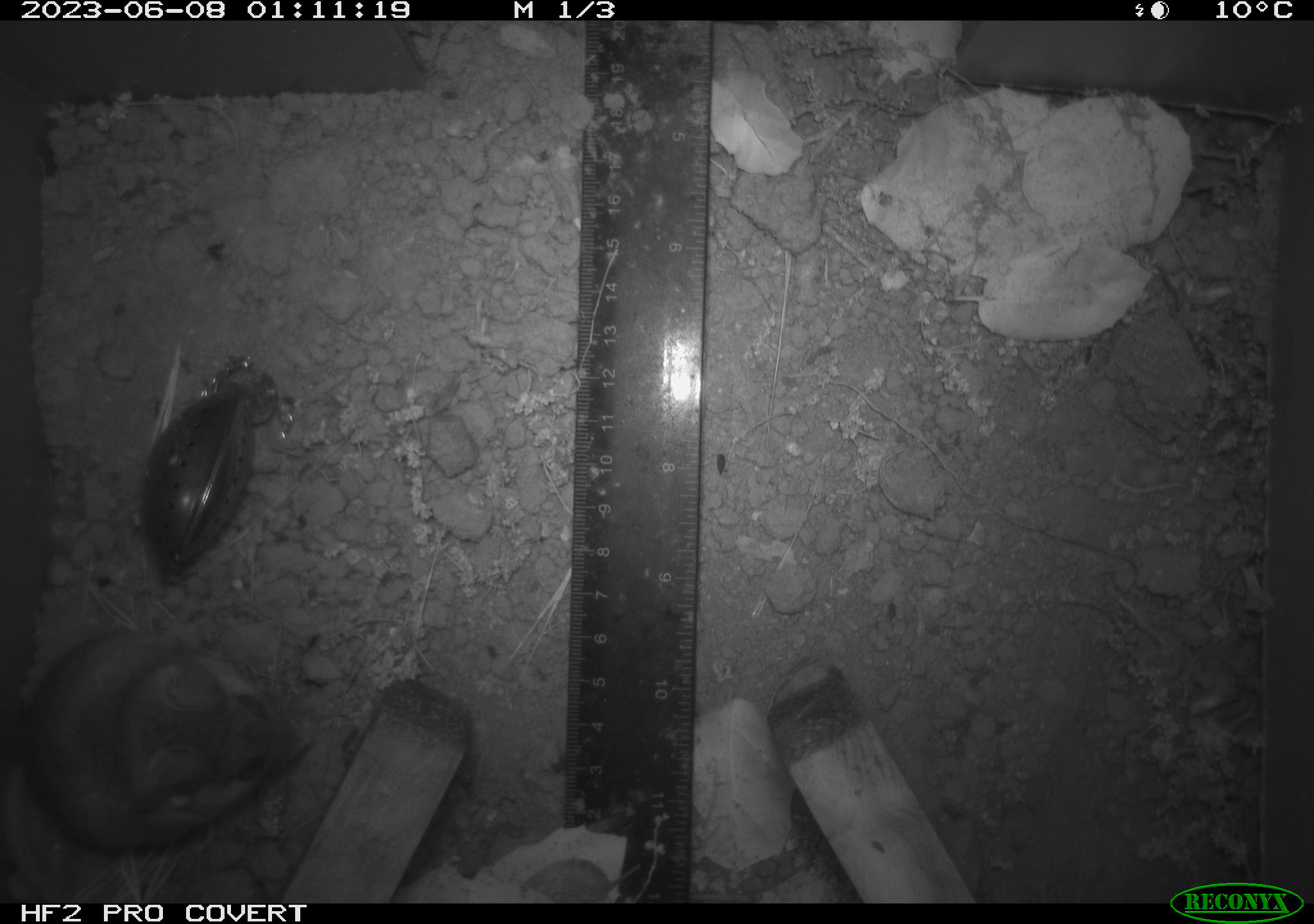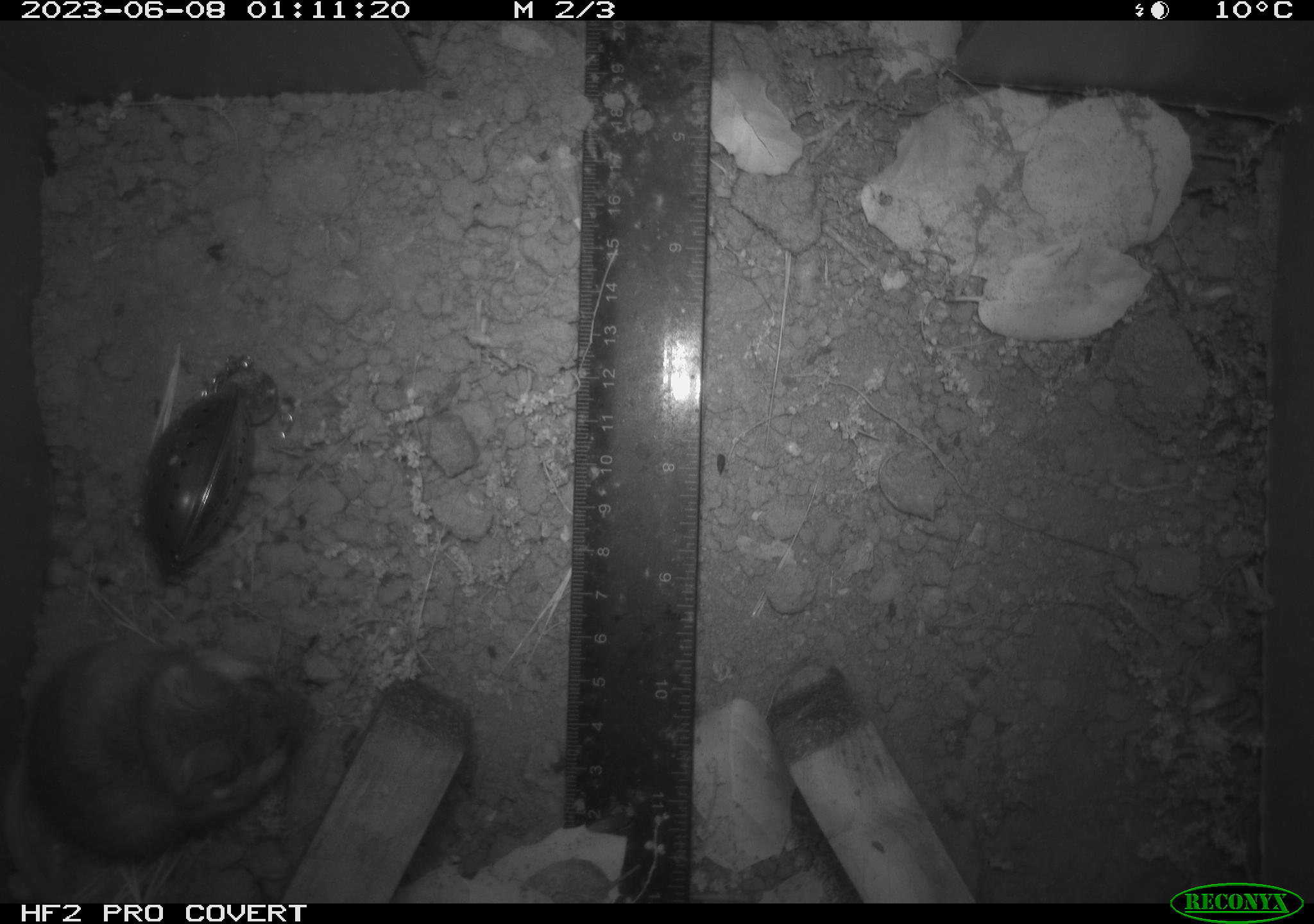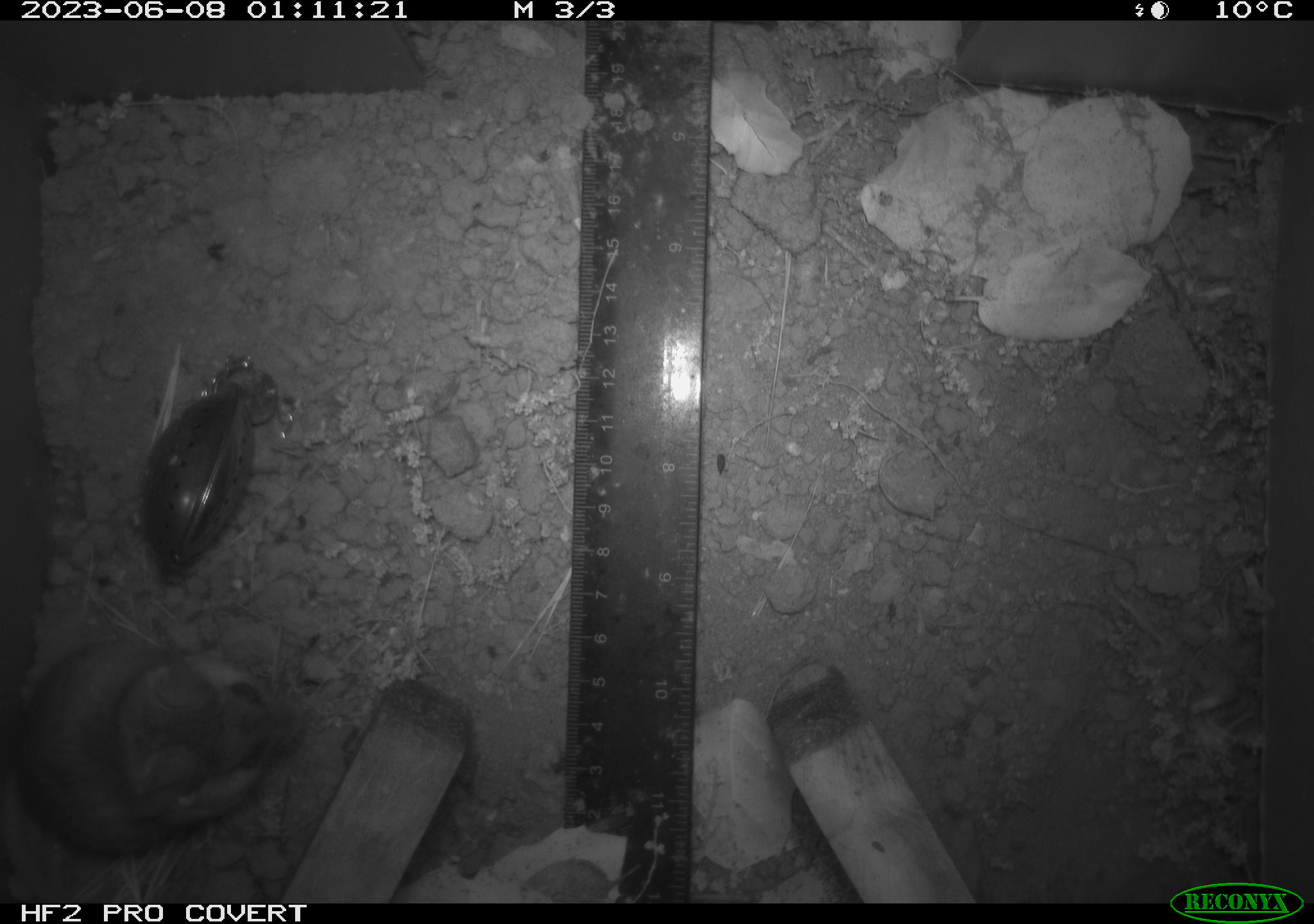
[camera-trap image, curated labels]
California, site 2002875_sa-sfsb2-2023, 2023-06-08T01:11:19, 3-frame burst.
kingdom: Animalia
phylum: Chordata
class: Mammalia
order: Rodentia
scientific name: Rodentia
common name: mouse species